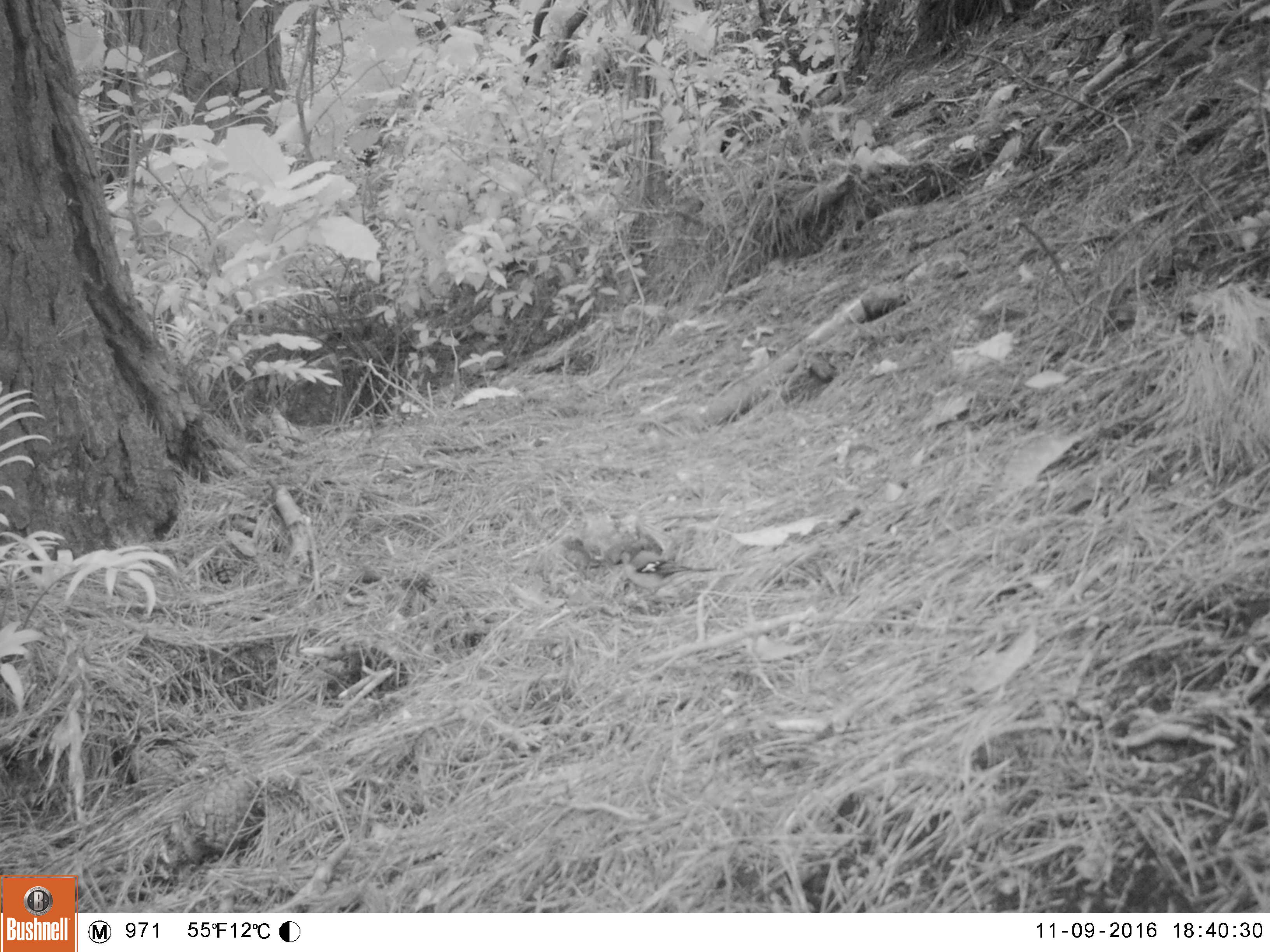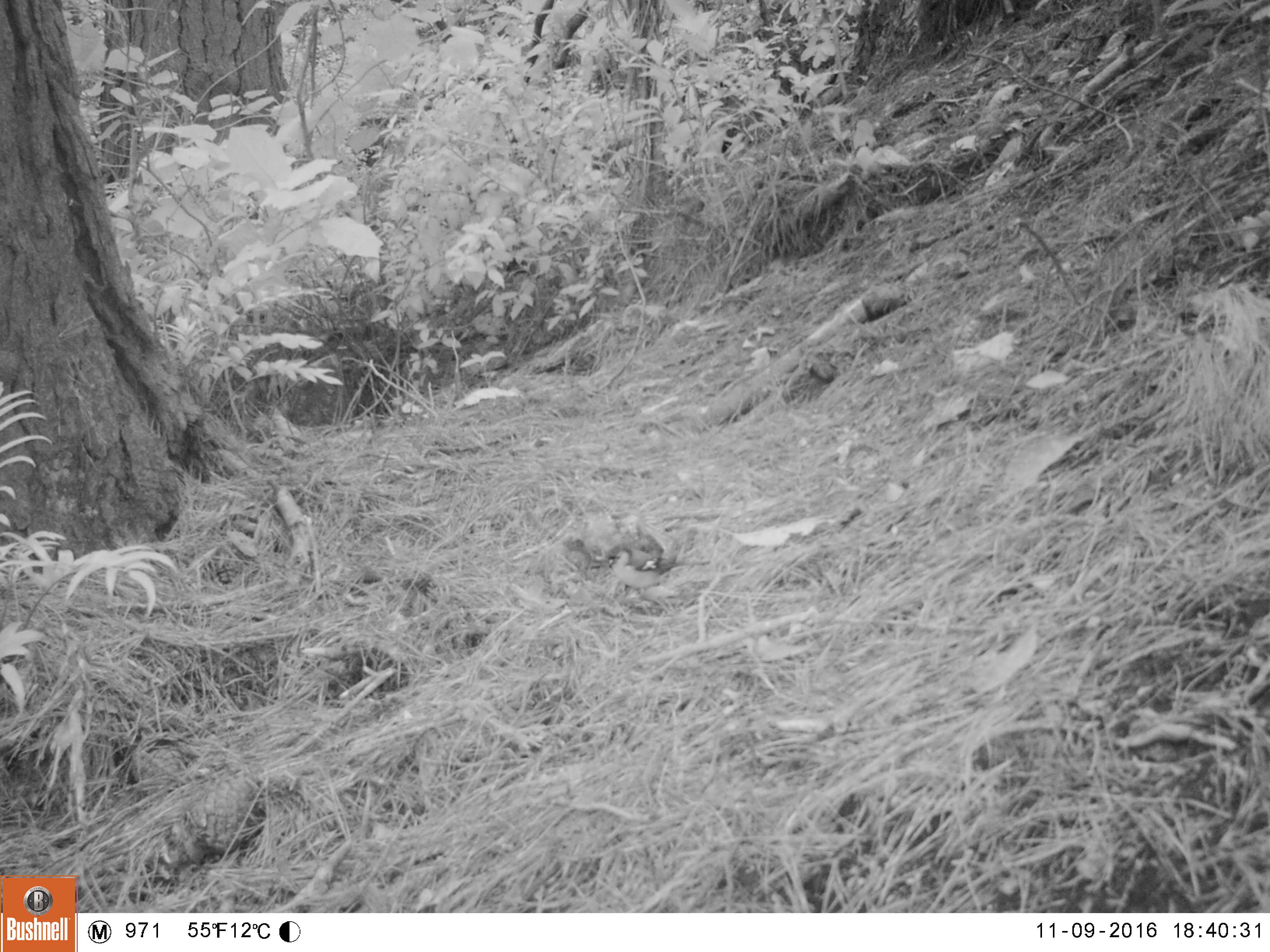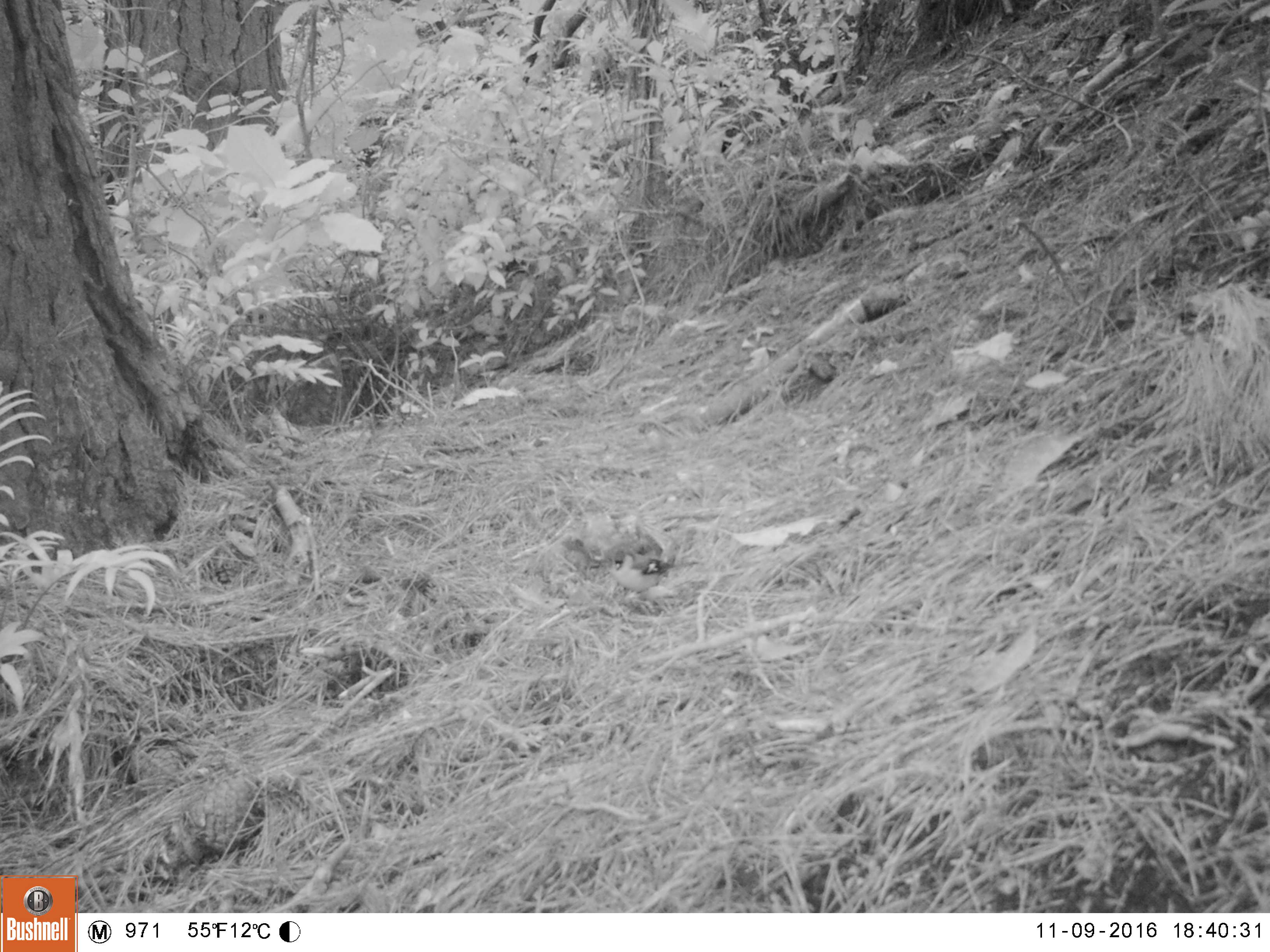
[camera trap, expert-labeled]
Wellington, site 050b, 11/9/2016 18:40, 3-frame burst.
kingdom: Animalia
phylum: Chordata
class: Aves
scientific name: Aves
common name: bird